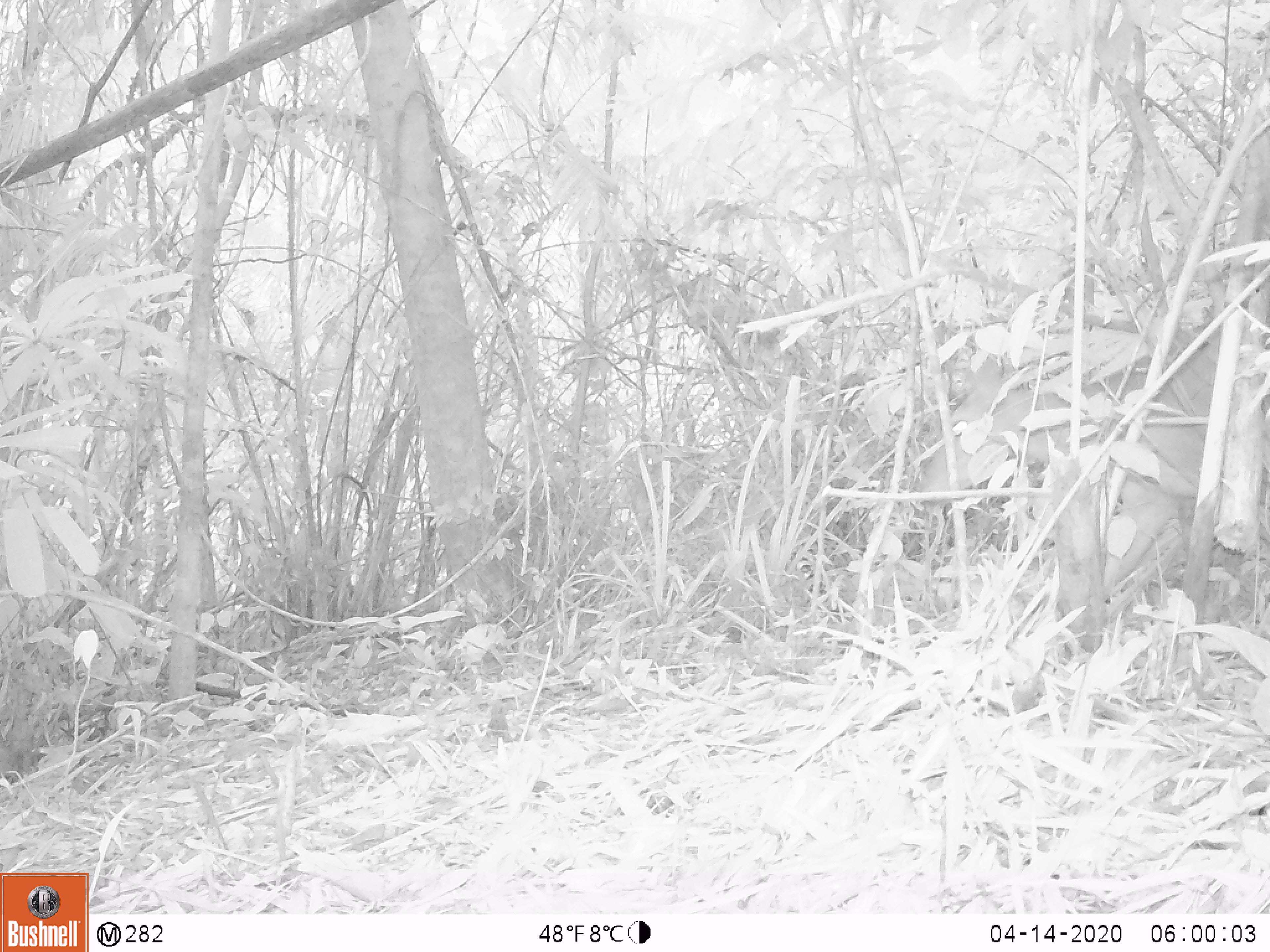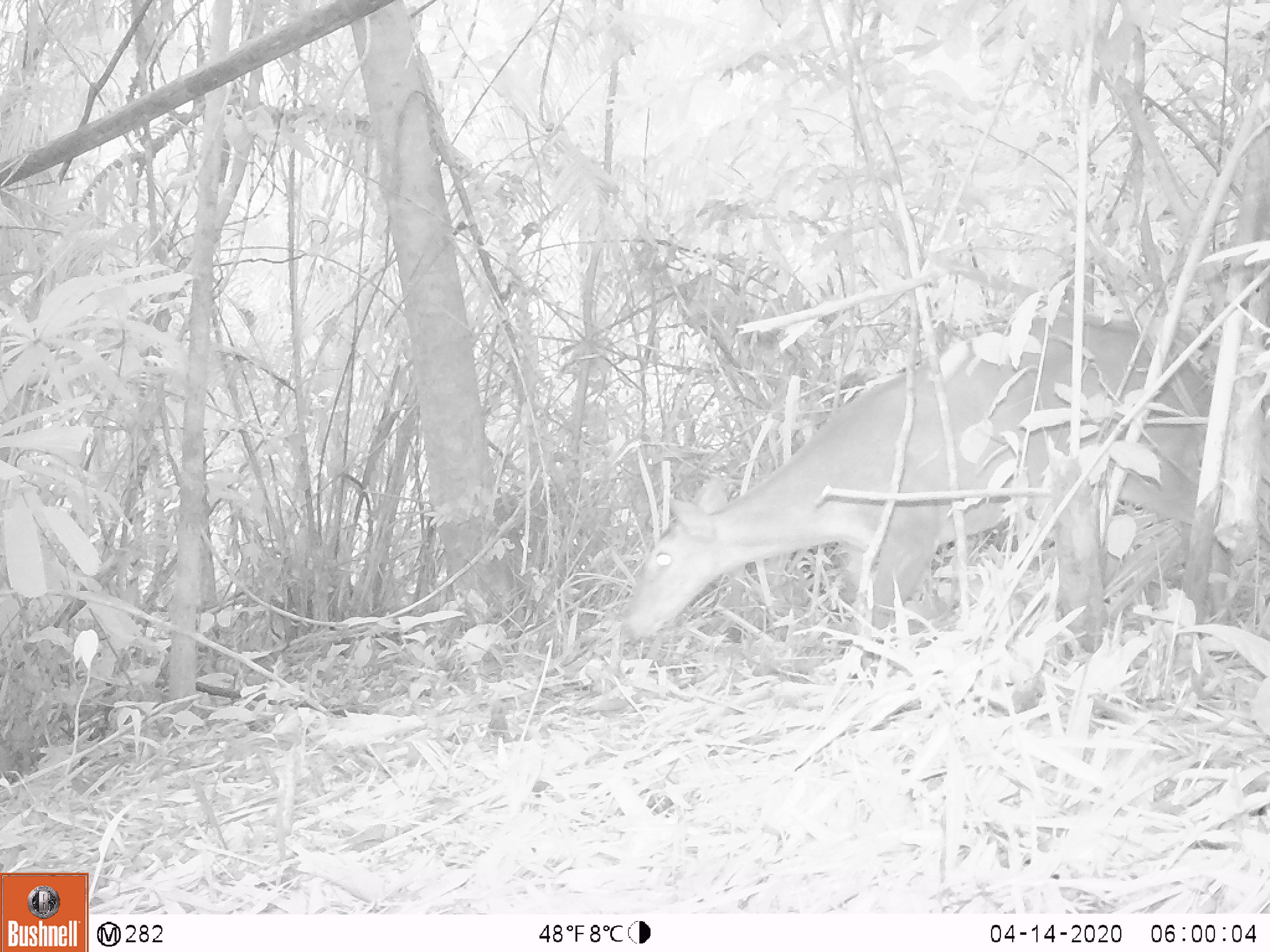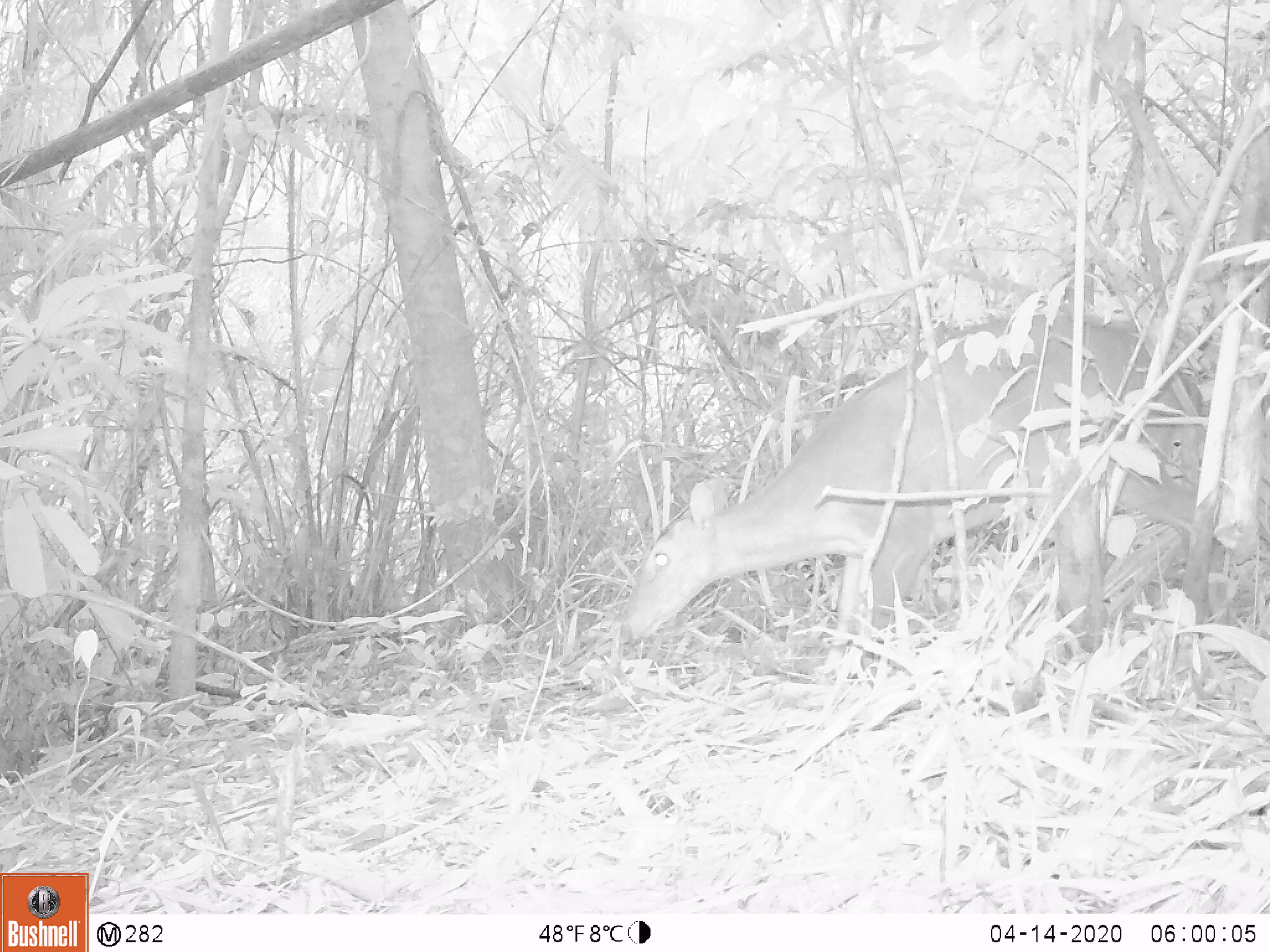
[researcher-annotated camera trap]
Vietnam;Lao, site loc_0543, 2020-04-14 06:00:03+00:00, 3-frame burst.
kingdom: Animalia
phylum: Chordata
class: Mammalia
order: Artiodactyla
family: Cervidae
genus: Muntiacus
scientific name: Muntiacus vuquangensis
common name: large-antlered muntjac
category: large antlered muntjac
Large antlered muntjac (large-antlered muntjac) (Muntiacus vuquangensis). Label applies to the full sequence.